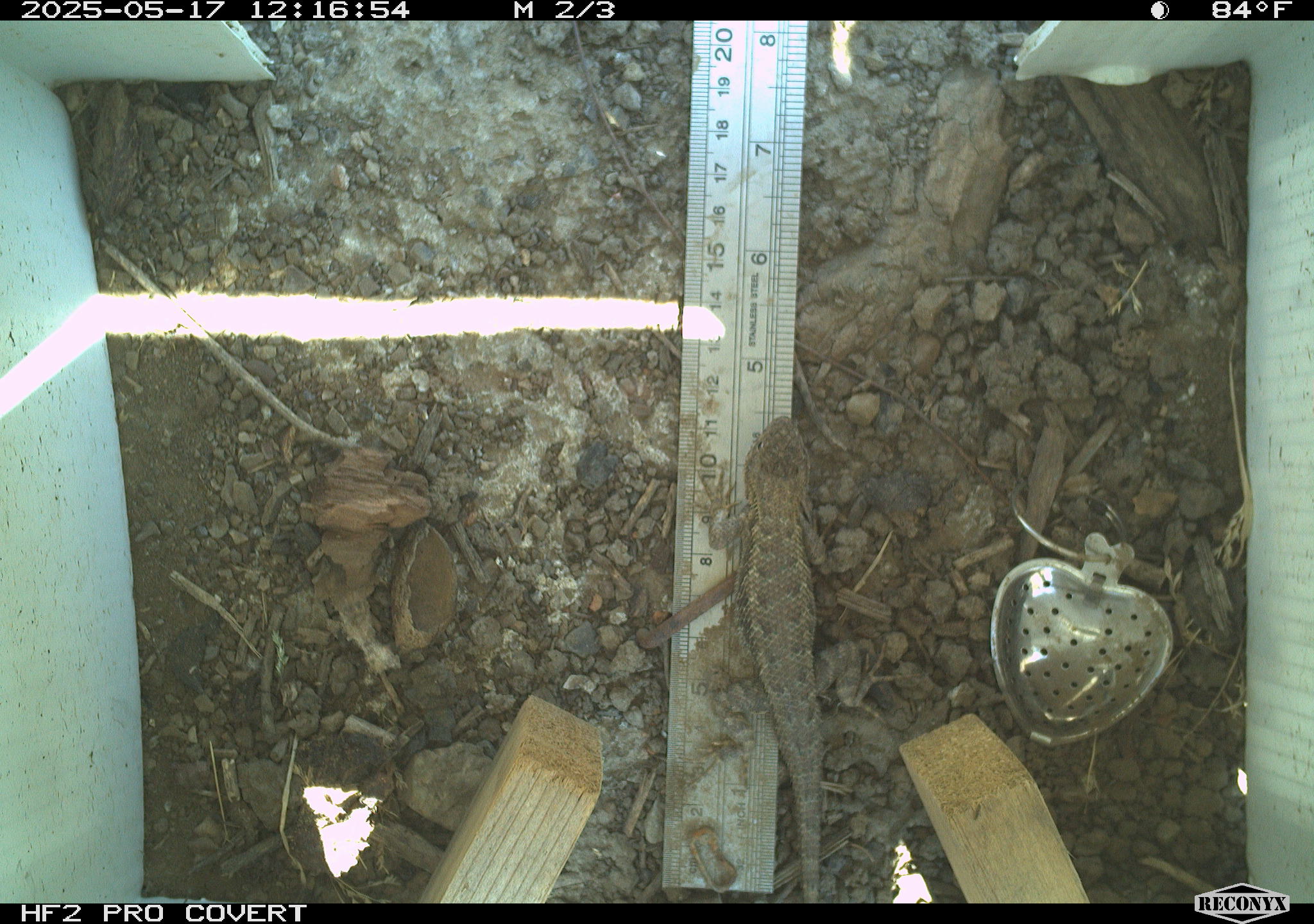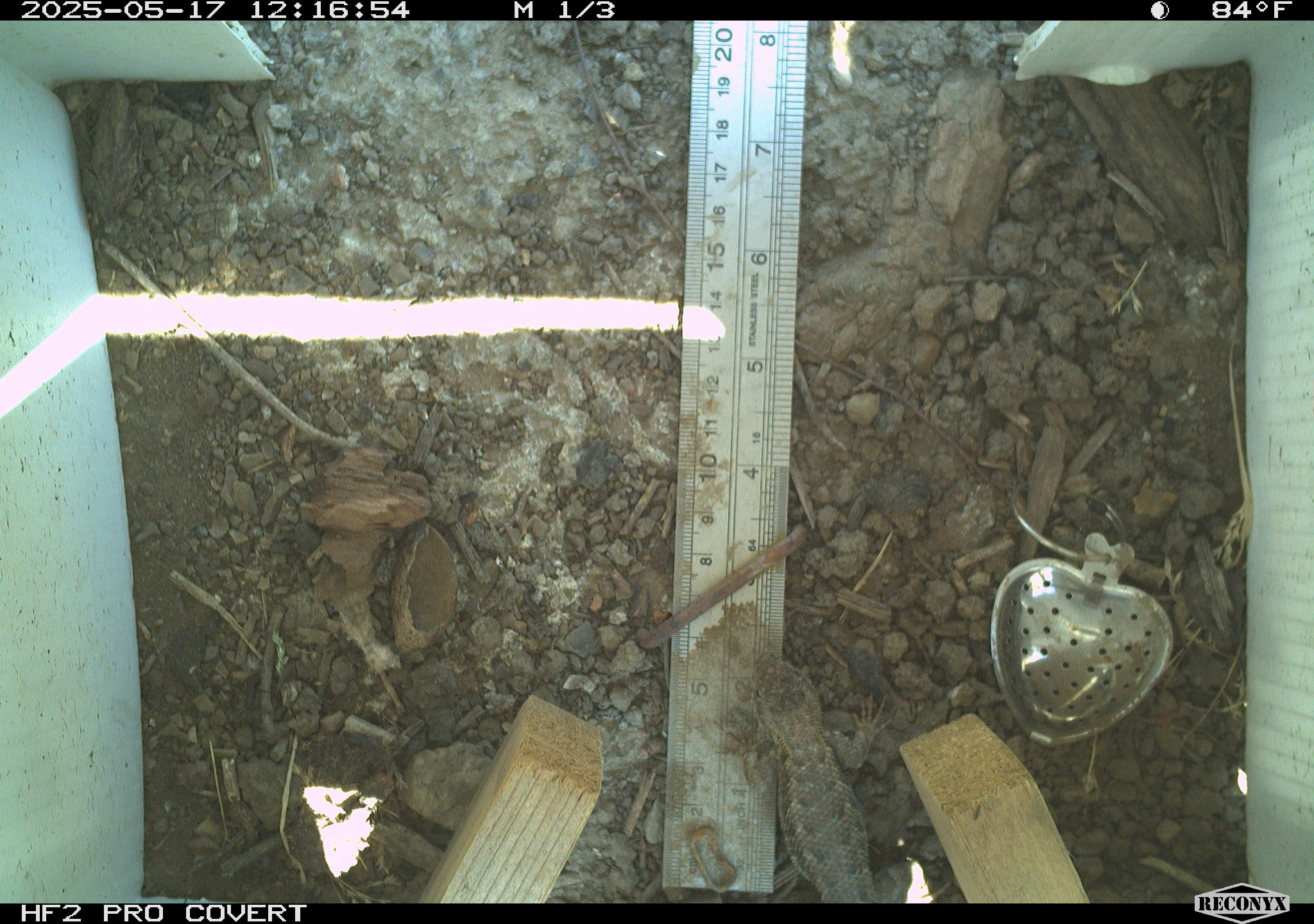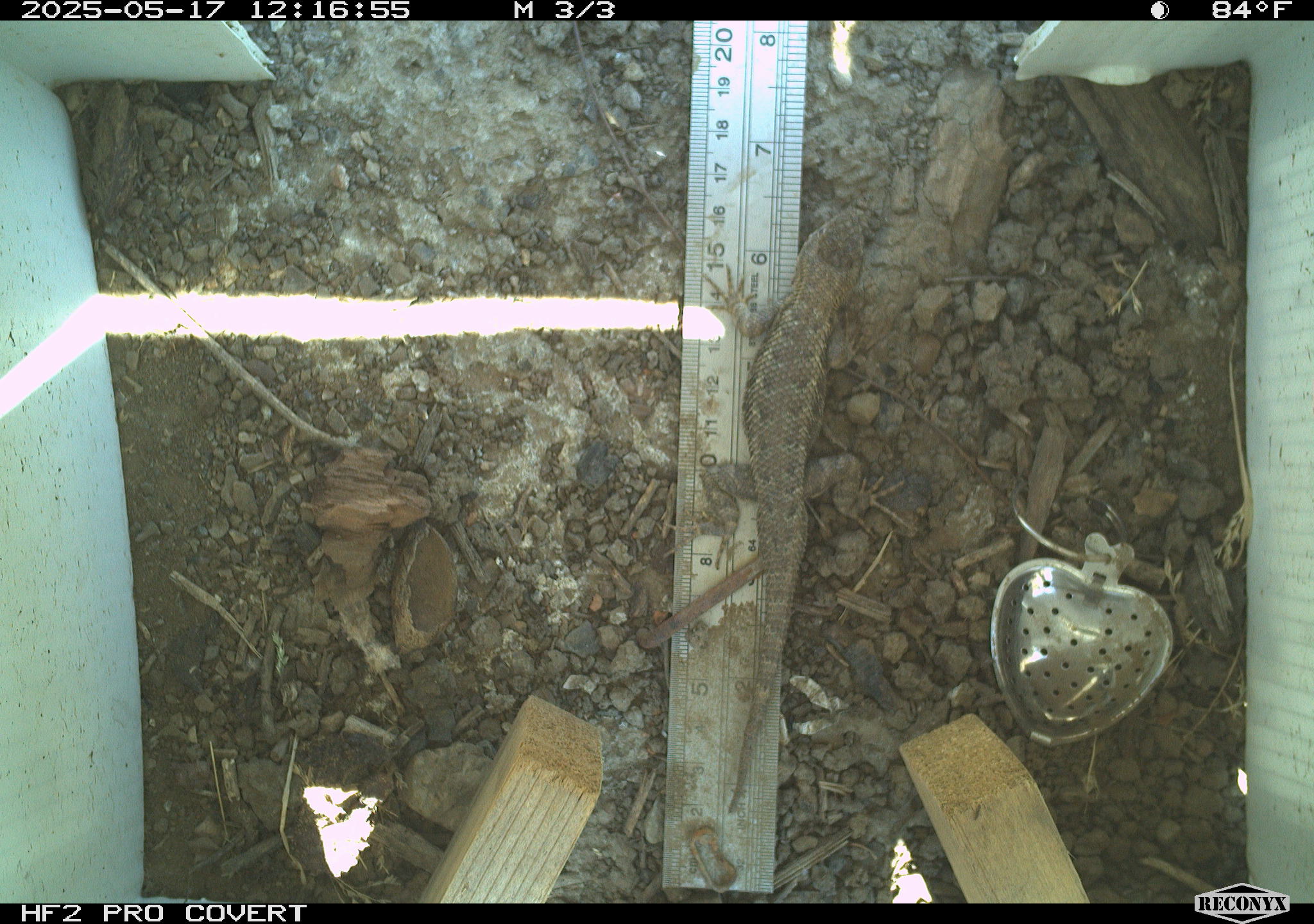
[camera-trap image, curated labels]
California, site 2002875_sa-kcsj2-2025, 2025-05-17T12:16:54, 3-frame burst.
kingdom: Animalia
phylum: Chordata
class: Reptilia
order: Squamata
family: Phrynosomatidae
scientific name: Phrynosomatidae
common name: north american spiny lizards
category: sceloporus/uta species